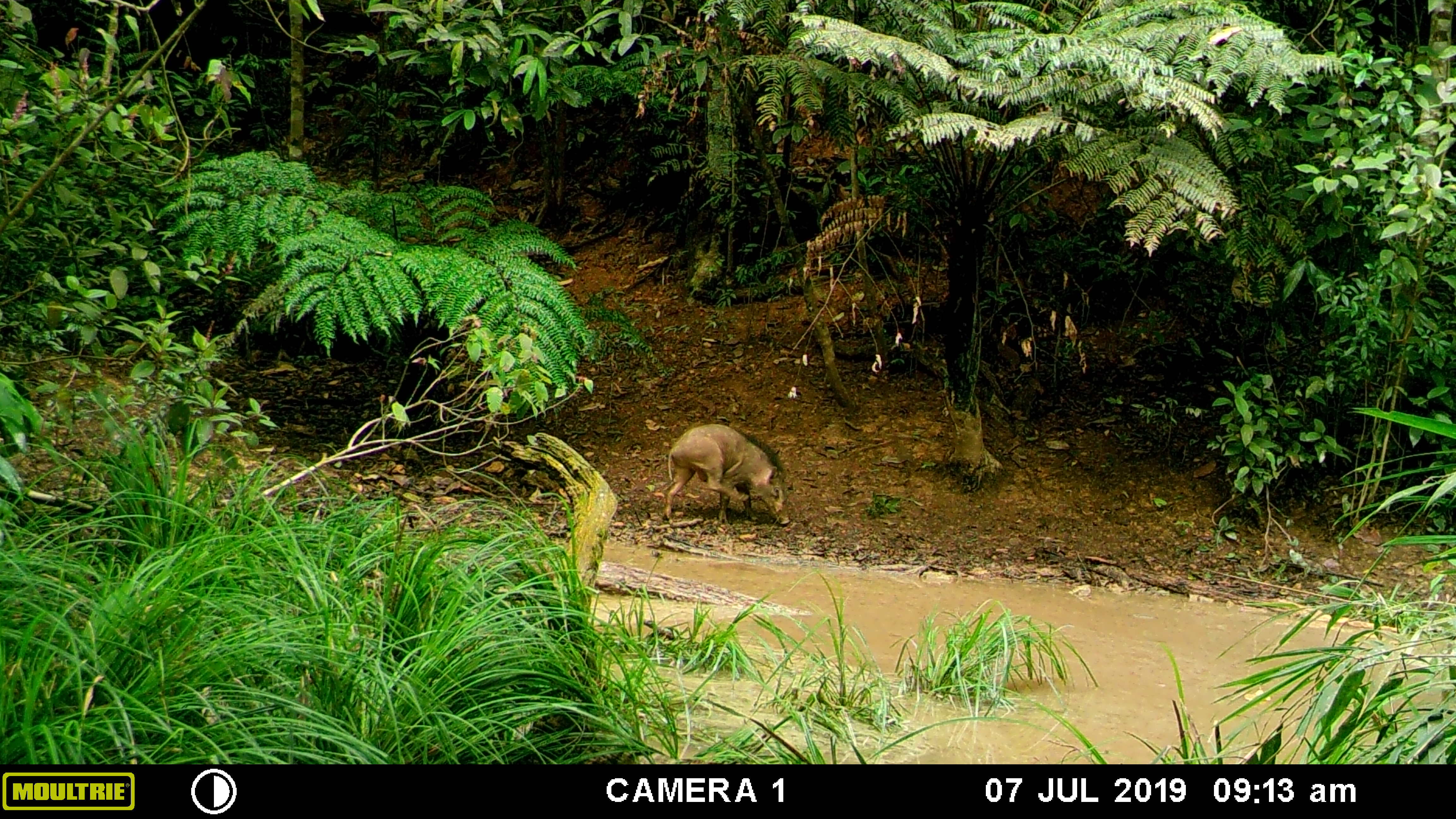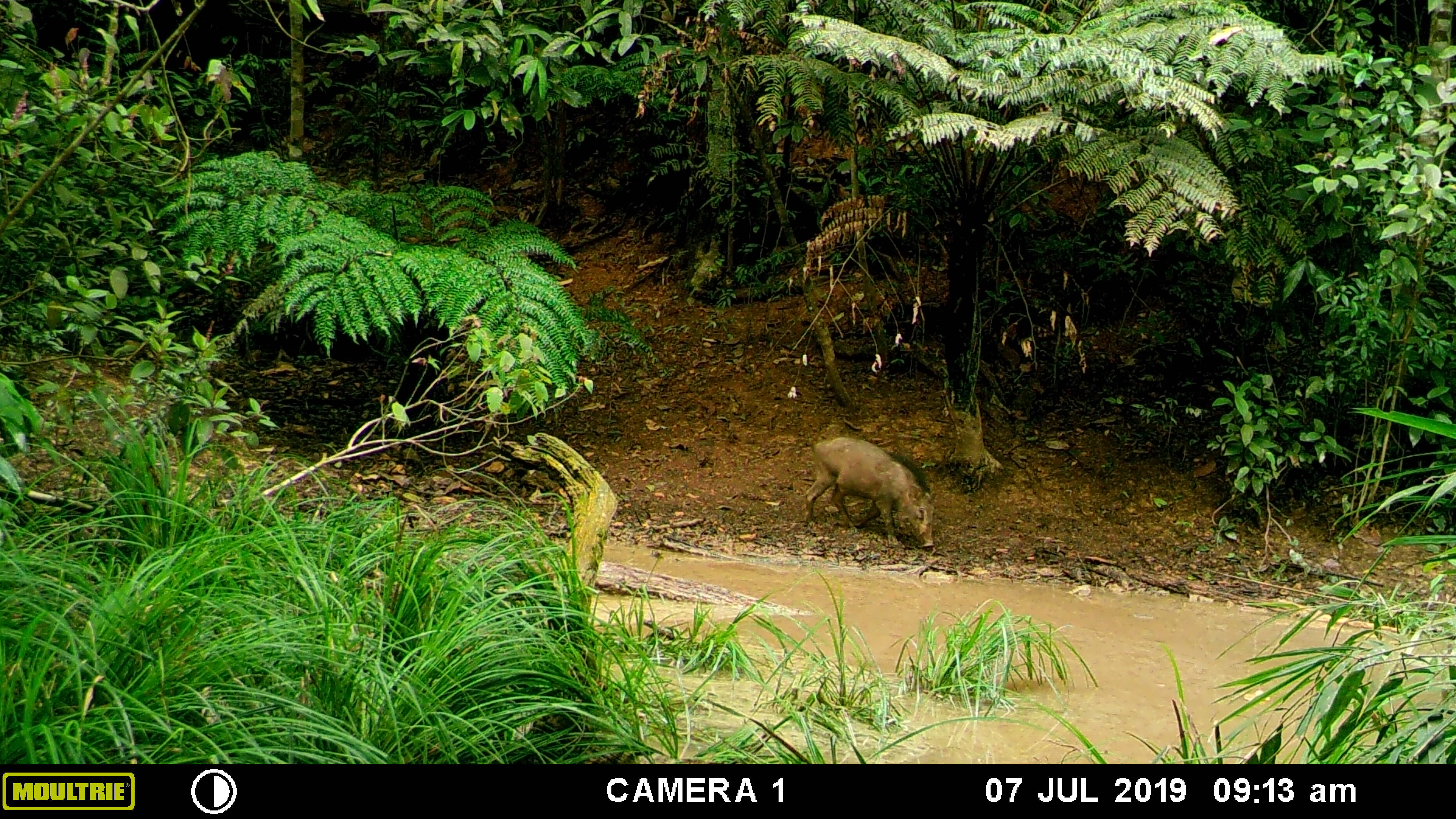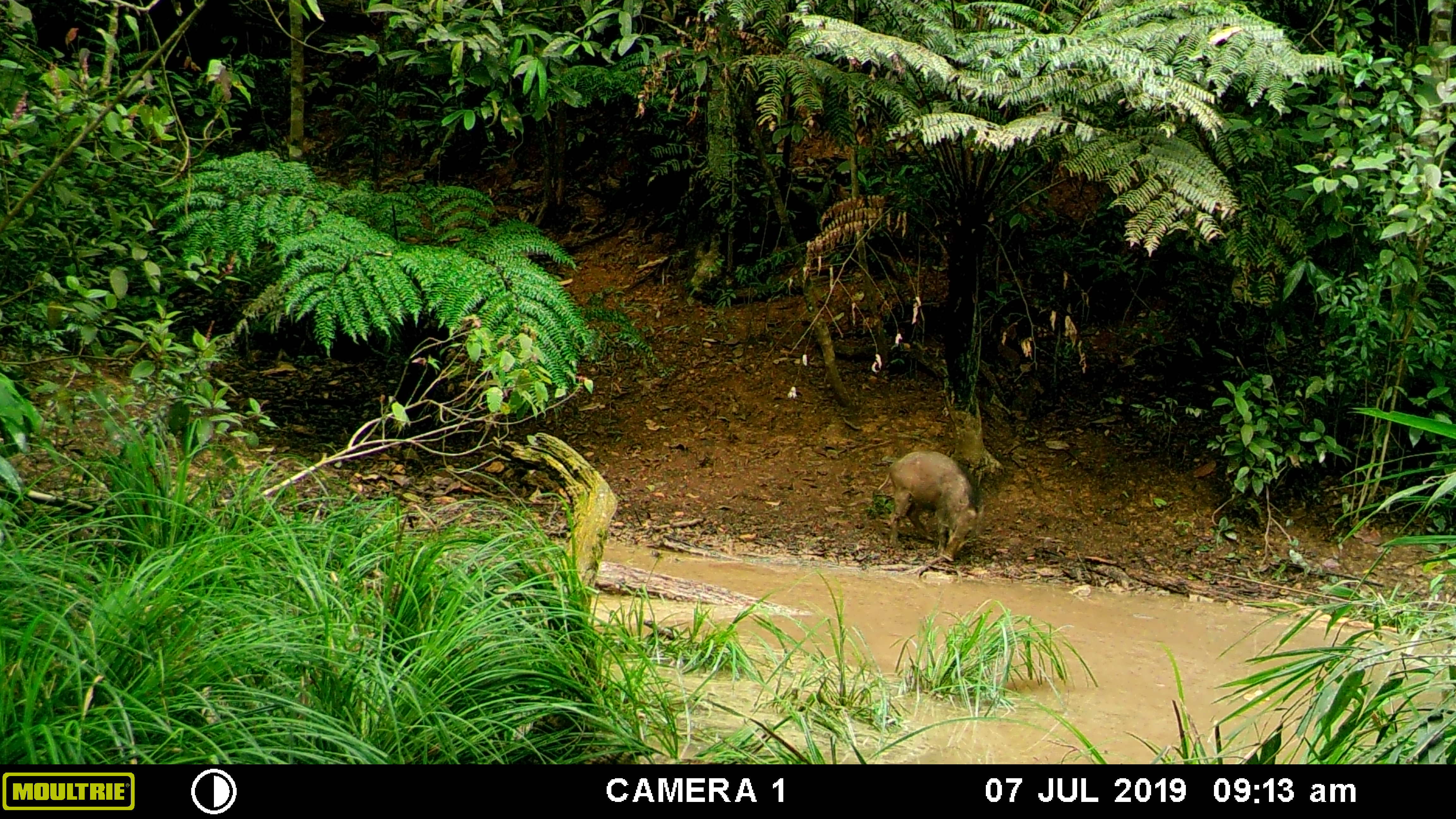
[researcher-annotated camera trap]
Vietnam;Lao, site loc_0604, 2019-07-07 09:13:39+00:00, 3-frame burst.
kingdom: Animalia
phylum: Chordata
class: Mammalia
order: Artiodactyla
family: Suidae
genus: Sus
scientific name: Sus scrofa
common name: eurasian wild pig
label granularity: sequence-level